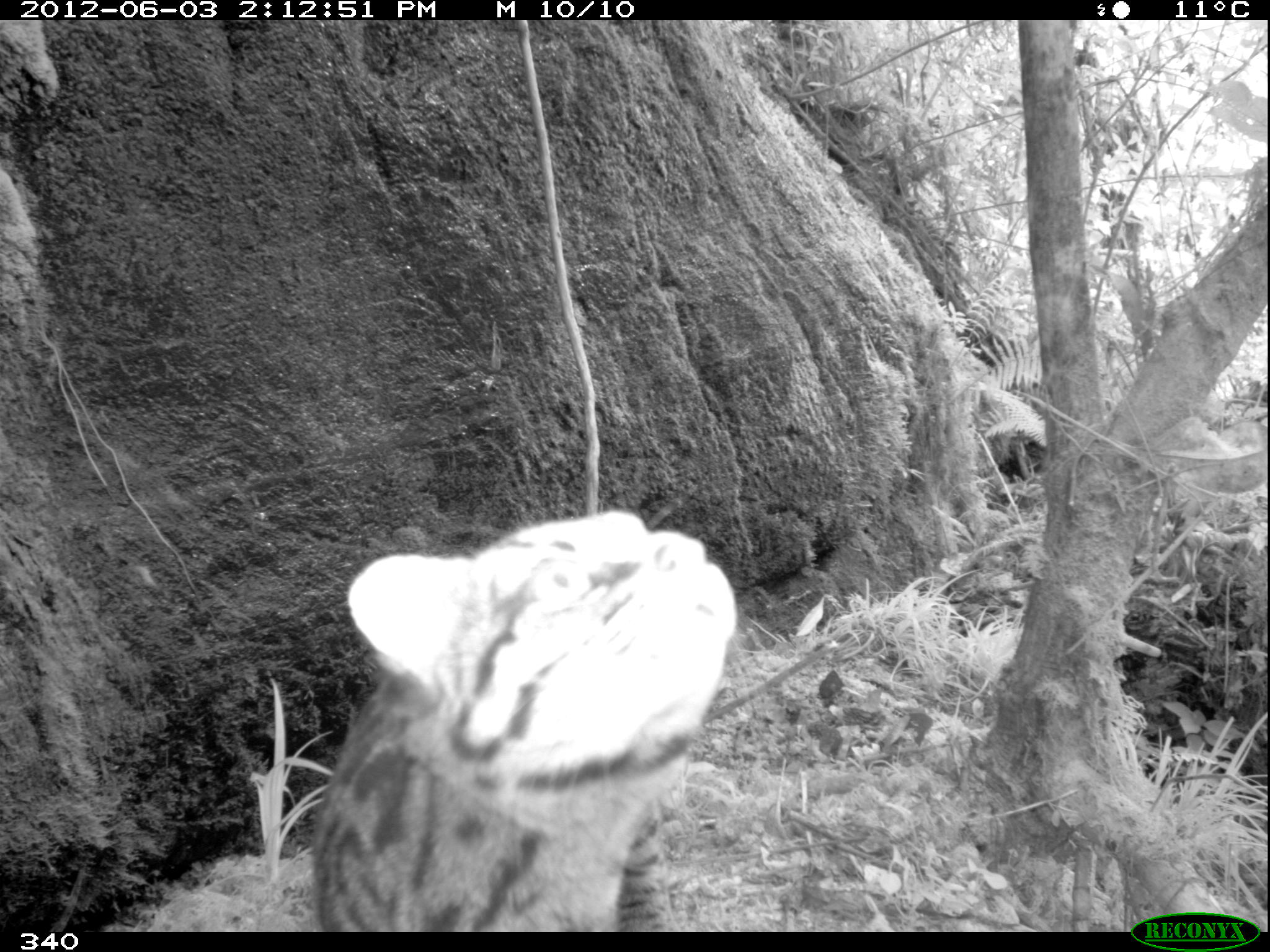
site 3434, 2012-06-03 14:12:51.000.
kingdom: Animalia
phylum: Chordata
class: Mammalia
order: Carnivora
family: Felidae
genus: Leopardus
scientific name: Leopardus tigrinus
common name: northern tigrina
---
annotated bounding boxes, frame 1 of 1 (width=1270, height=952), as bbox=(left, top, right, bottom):
leopardus tigrinus: bbox=(302, 506, 740, 932)